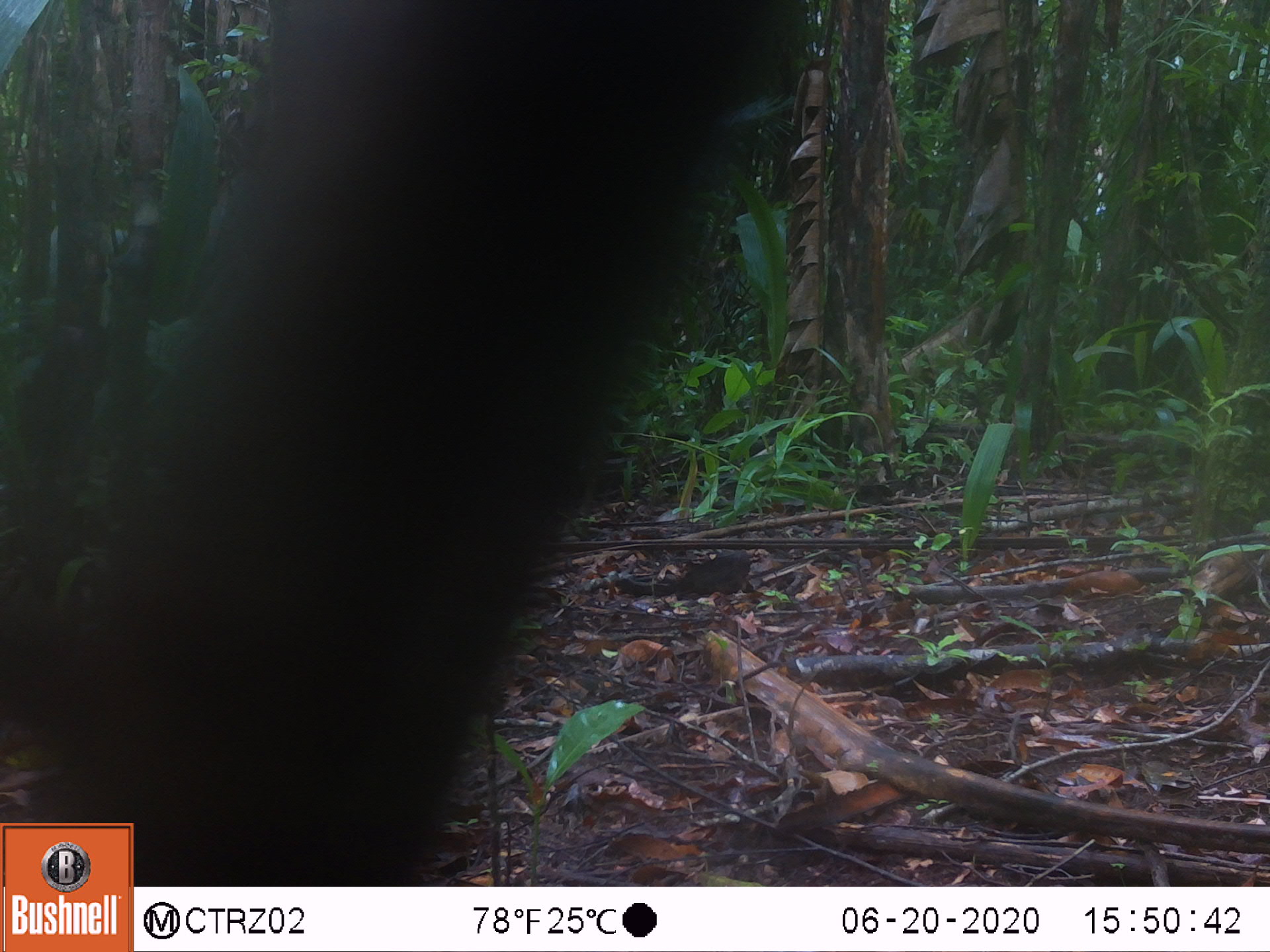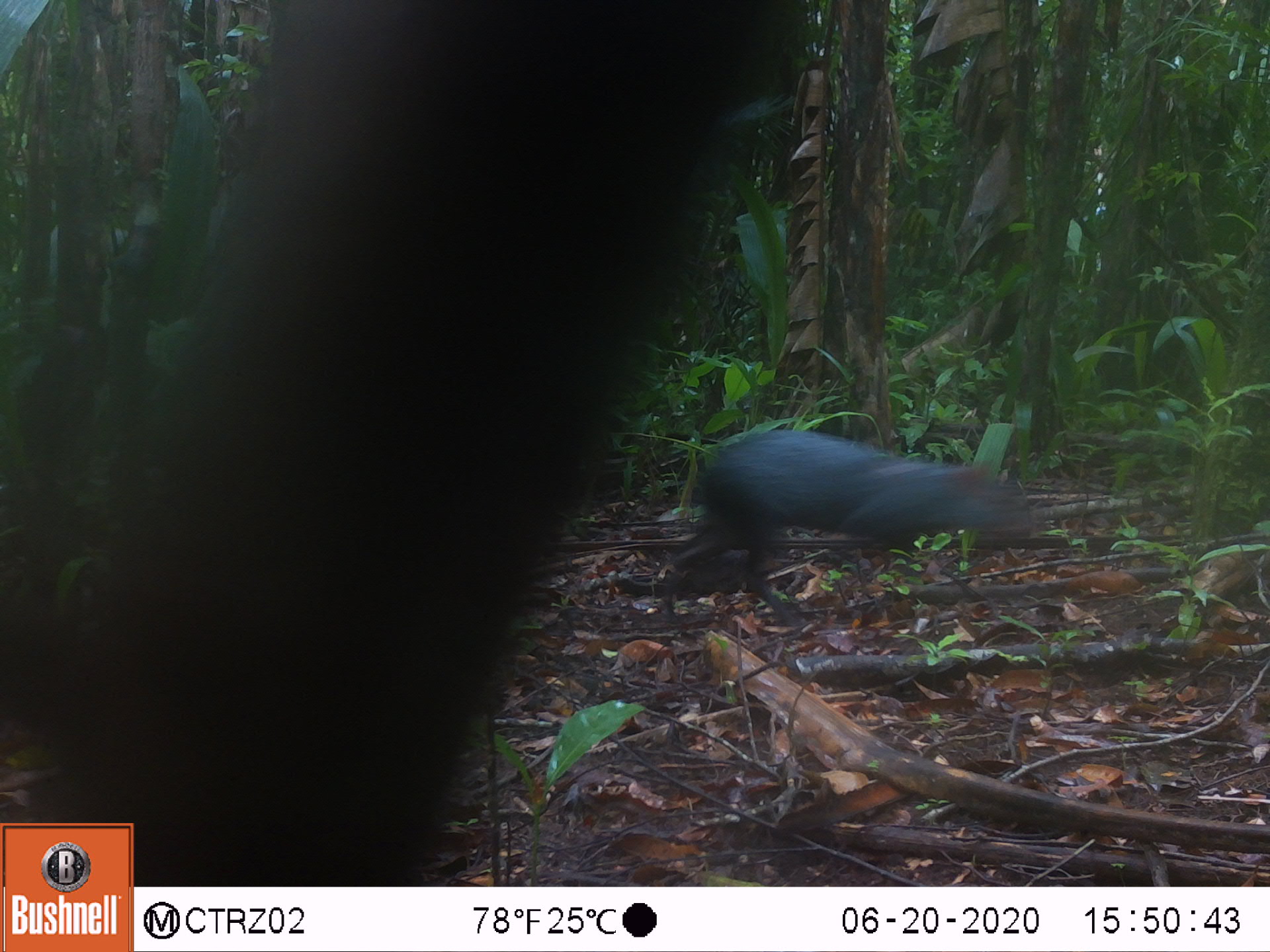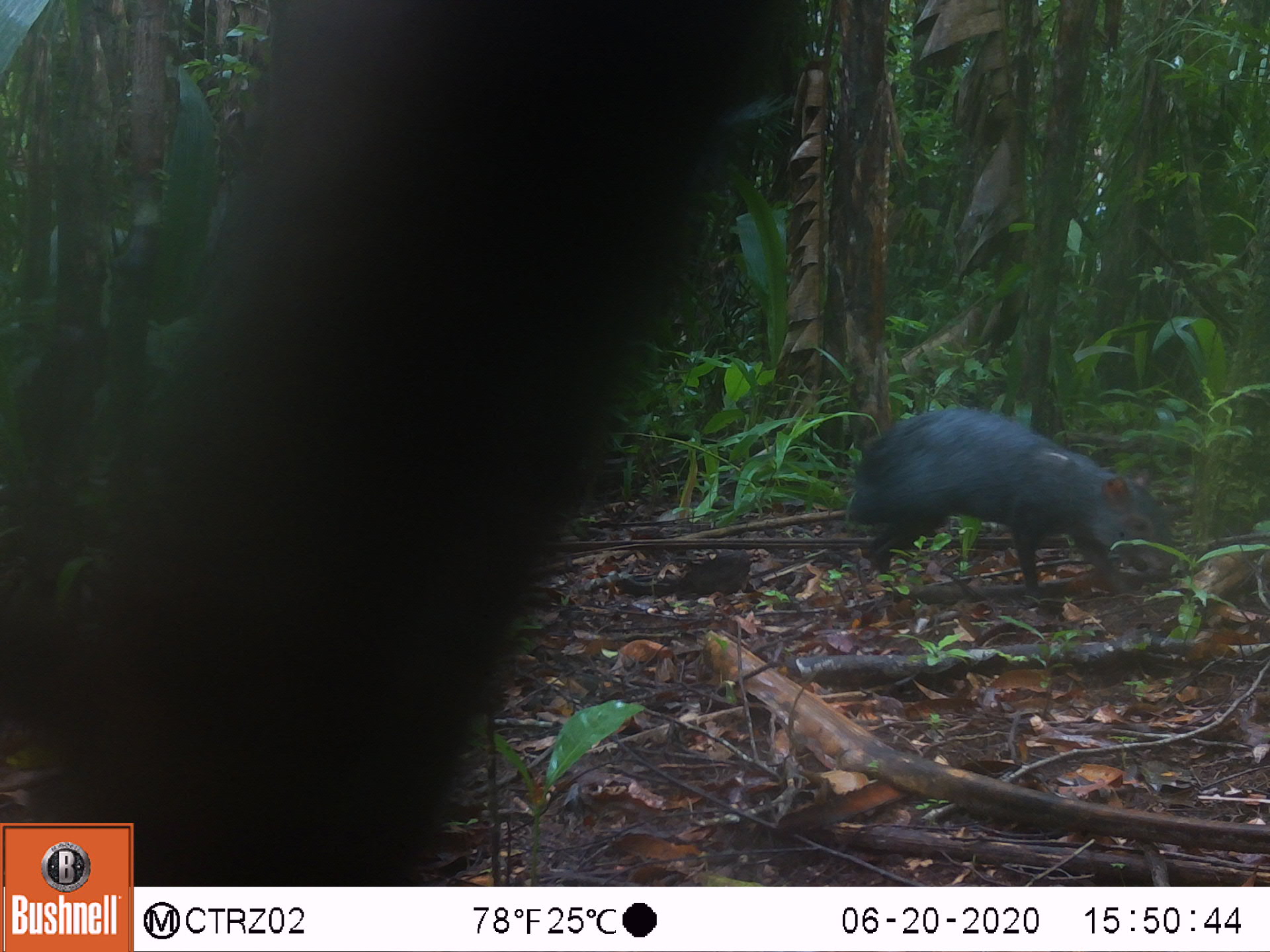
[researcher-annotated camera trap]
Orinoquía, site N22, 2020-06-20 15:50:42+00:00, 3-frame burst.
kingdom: Animalia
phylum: Chordata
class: Mammalia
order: Rodentia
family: Dasyproctidae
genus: Dasyprocta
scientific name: Dasyprocta fuliginosa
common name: black agouti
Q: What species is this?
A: Black agouti (Dasyprocta fuliginosa).